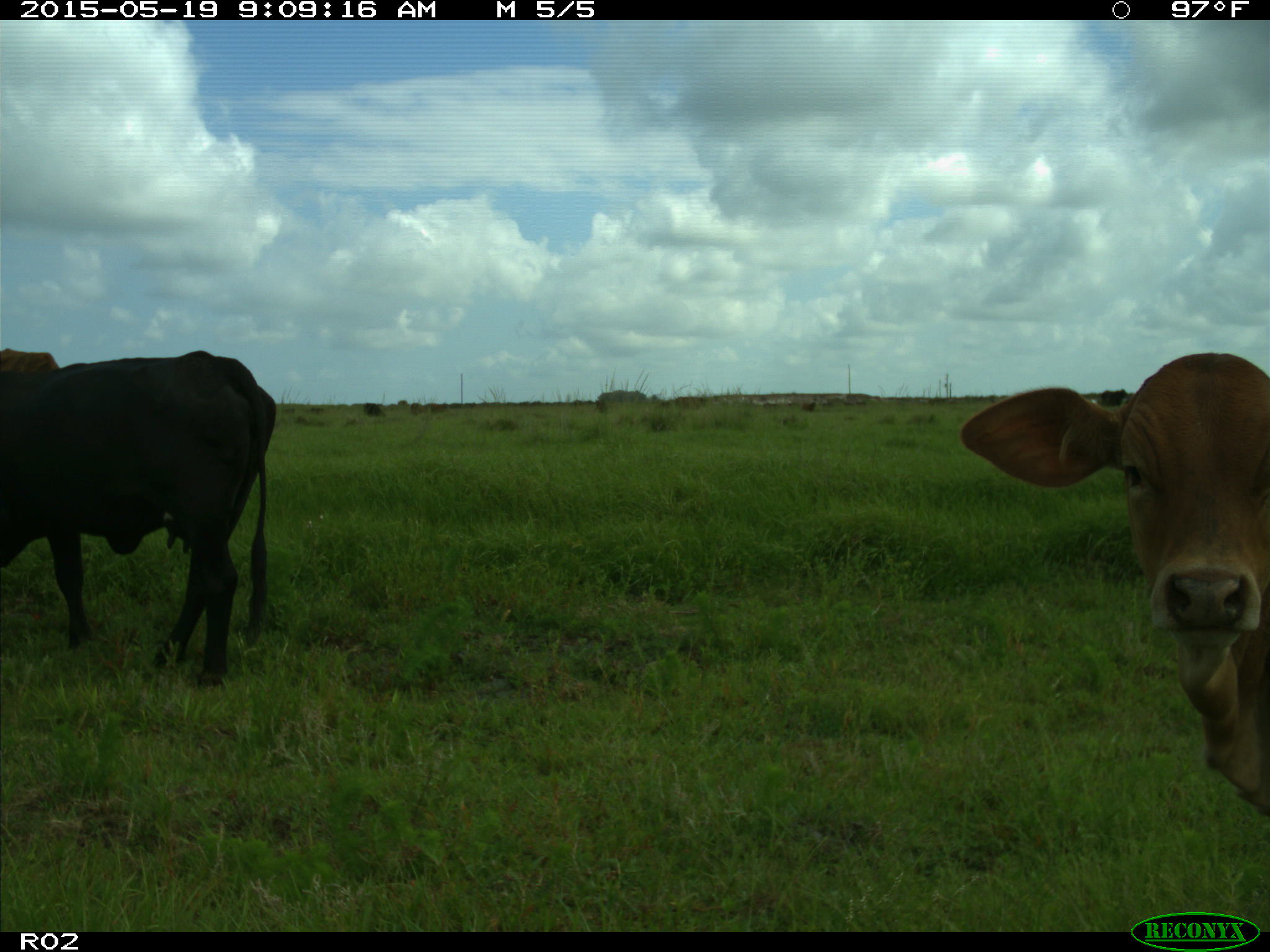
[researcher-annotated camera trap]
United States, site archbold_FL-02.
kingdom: Animalia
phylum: Chordata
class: Mammalia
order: Artiodactyla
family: Bovidae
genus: Bos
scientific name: Bos taurus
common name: domestic cow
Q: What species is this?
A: Bos taurus (domestic cow).